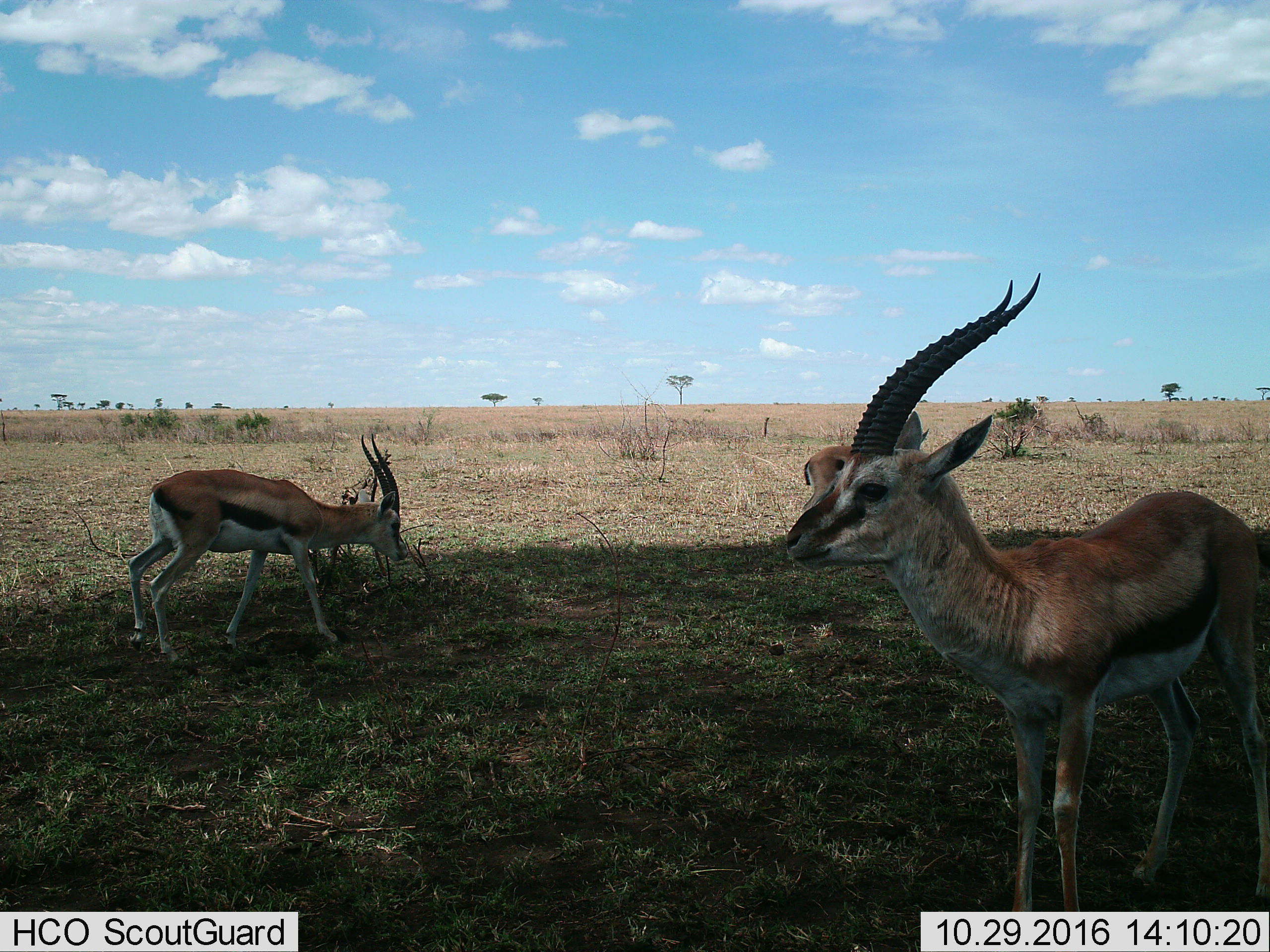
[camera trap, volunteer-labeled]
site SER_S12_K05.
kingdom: Animalia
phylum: Chordata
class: Mammalia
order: Artiodactyla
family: Bovidae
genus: Eudorcas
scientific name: Eudorcas thomsonii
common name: thomson's gazelle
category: gazellethomsons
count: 3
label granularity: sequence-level